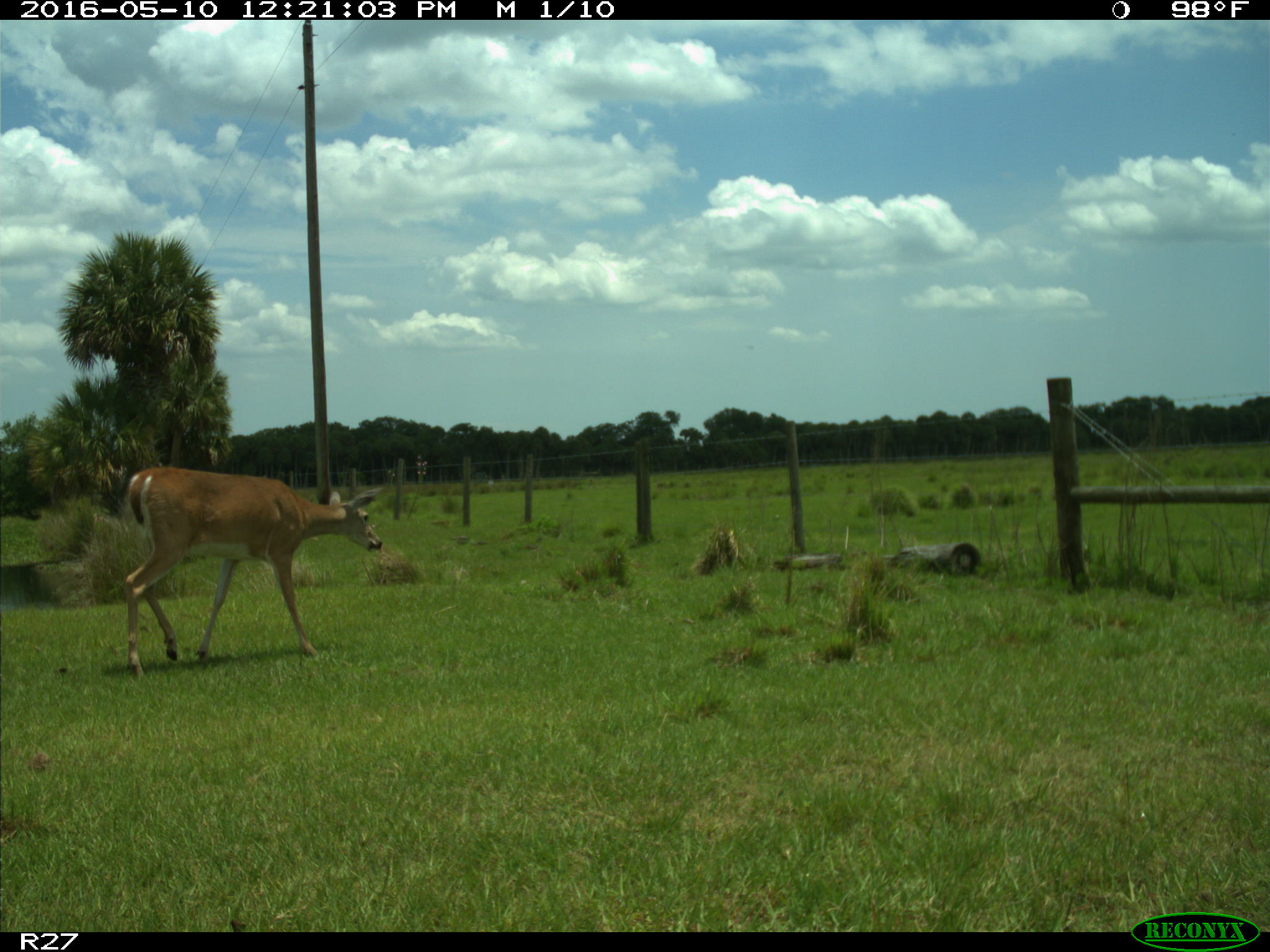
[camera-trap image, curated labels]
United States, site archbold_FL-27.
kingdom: Animalia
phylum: Chordata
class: Mammalia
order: Artiodactyla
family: Cervidae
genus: Odocoileus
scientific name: Odocoileus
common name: deer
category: unidentified deer